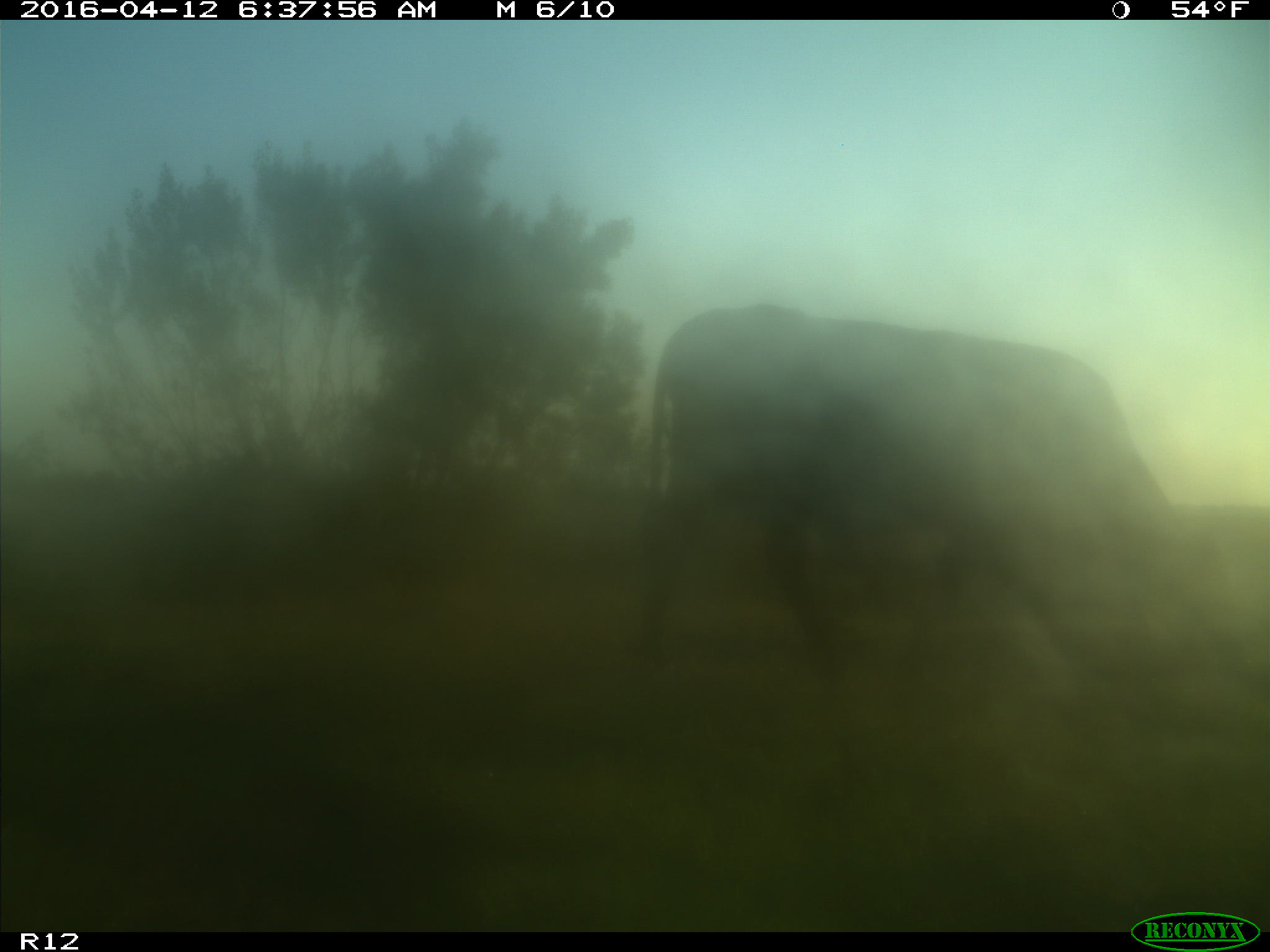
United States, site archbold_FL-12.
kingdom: Animalia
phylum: Chordata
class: Mammalia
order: Artiodactyla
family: Bovidae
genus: Bos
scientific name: Bos taurus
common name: domestic cow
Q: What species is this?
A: Bos taurus (domestic cow).